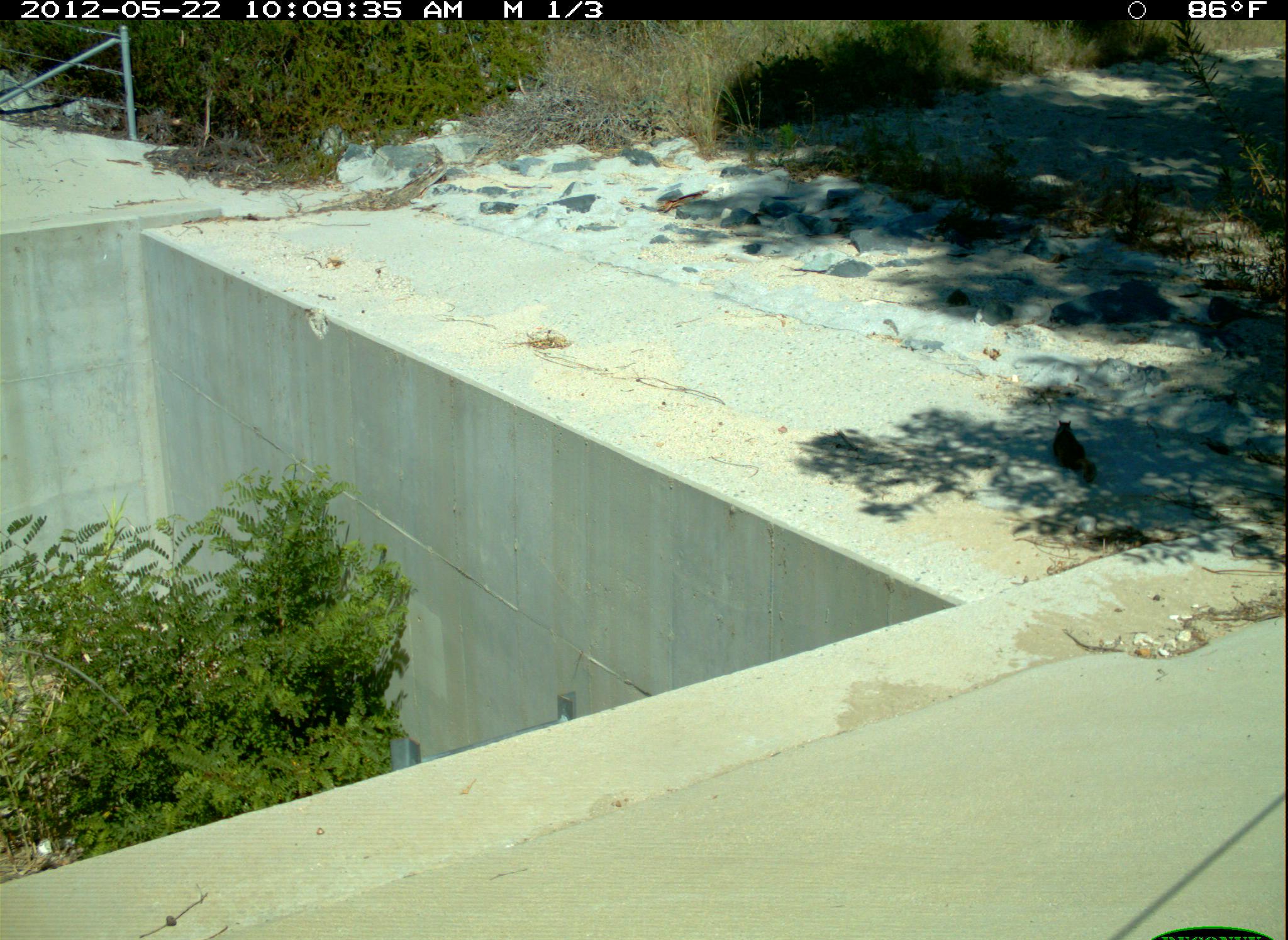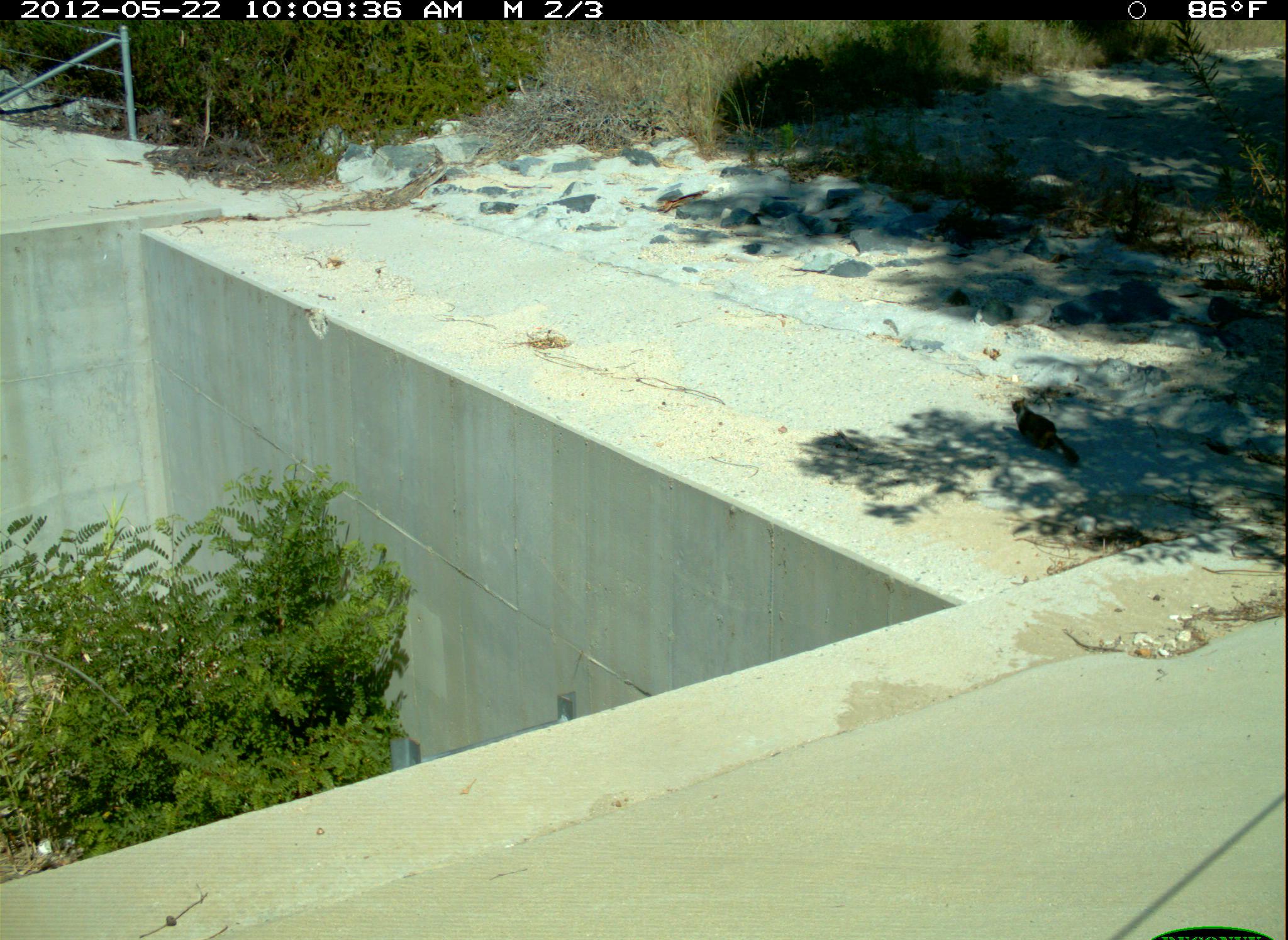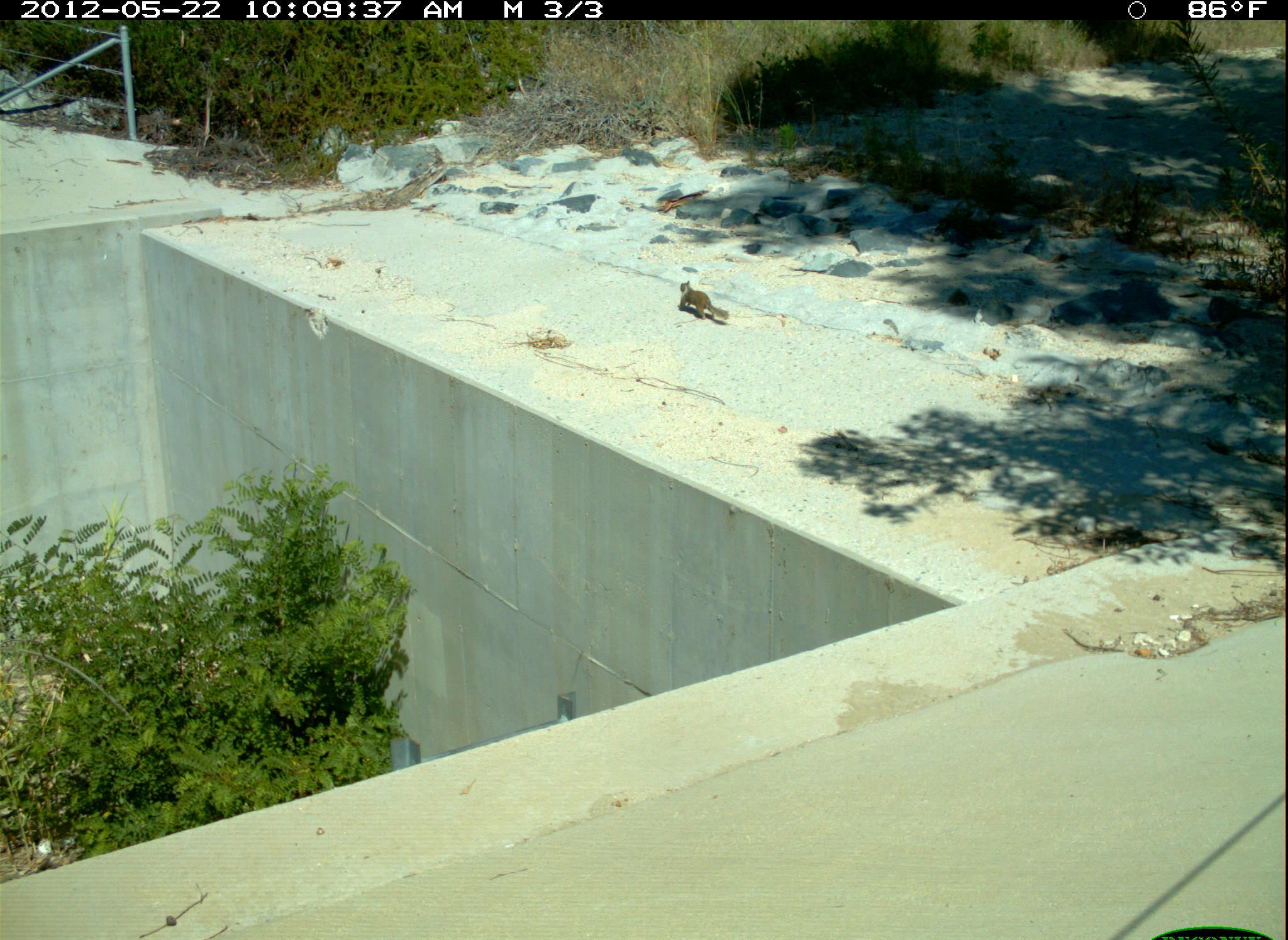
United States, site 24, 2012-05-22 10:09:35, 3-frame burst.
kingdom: Animalia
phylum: Chordata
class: Mammalia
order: Rodentia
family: Sciuridae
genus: Sciurus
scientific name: Sciurus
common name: squirrel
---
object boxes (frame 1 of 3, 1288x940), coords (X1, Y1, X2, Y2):
squirrel: (1053, 420, 1099, 483)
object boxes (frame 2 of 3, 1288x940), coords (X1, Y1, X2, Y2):
squirrel: (1010, 396, 1080, 464)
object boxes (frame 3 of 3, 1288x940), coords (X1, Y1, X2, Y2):
squirrel: (675, 280, 731, 321)